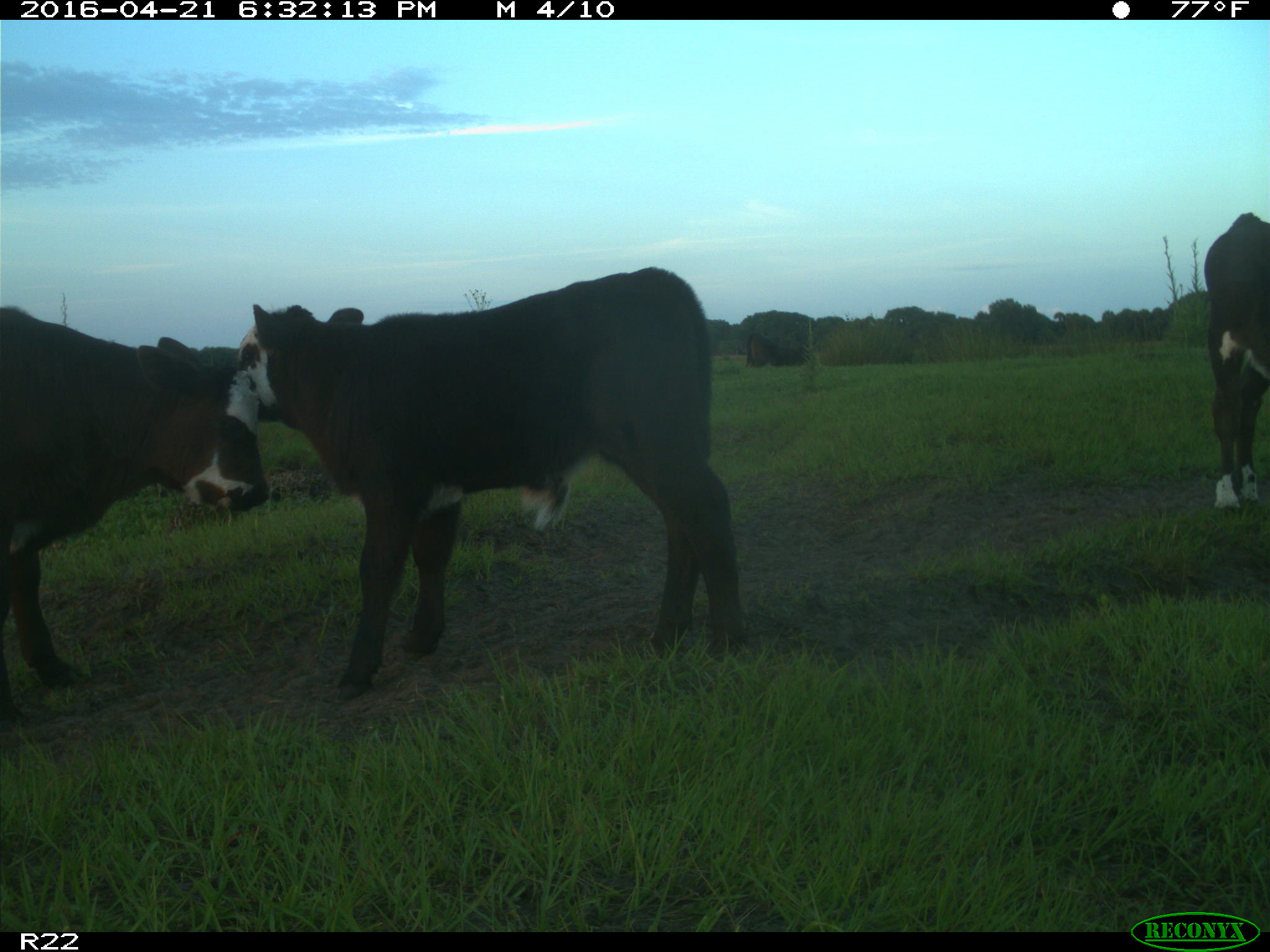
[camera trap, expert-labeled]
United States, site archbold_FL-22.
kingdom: Animalia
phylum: Chordata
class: Mammalia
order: Artiodactyla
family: Bovidae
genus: Bos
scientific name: Bos taurus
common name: domestic cow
Bos taurus (domestic cow).